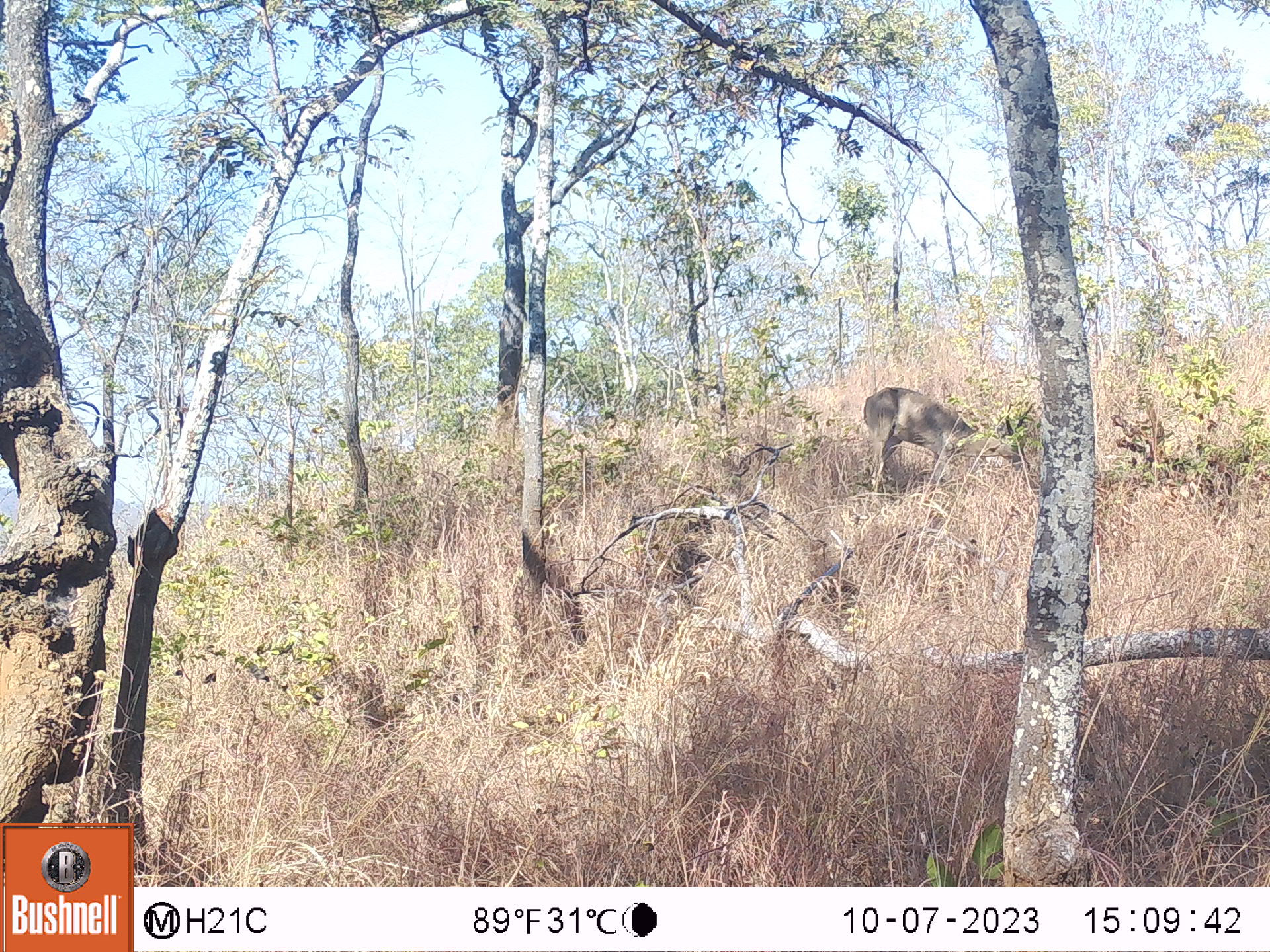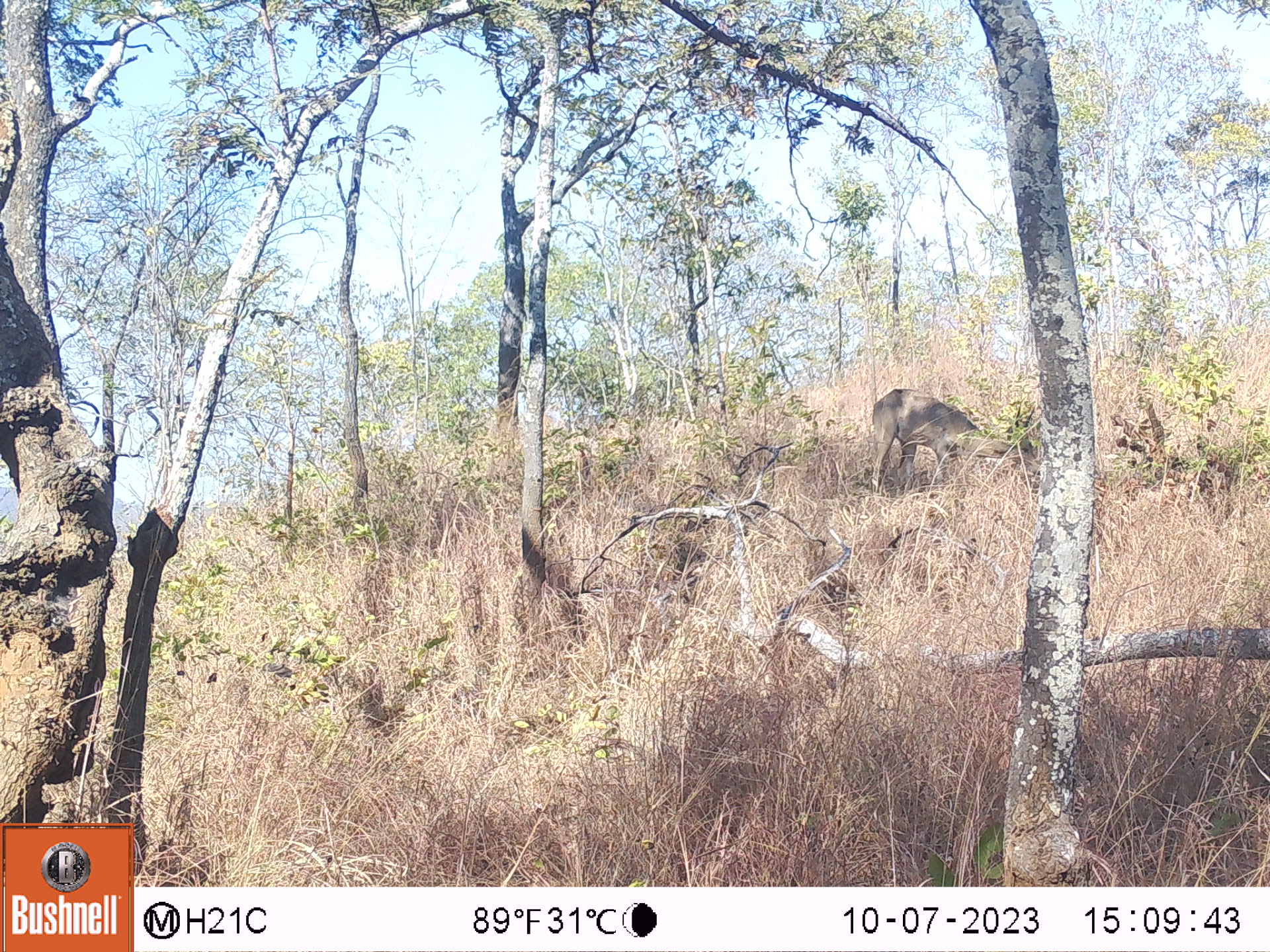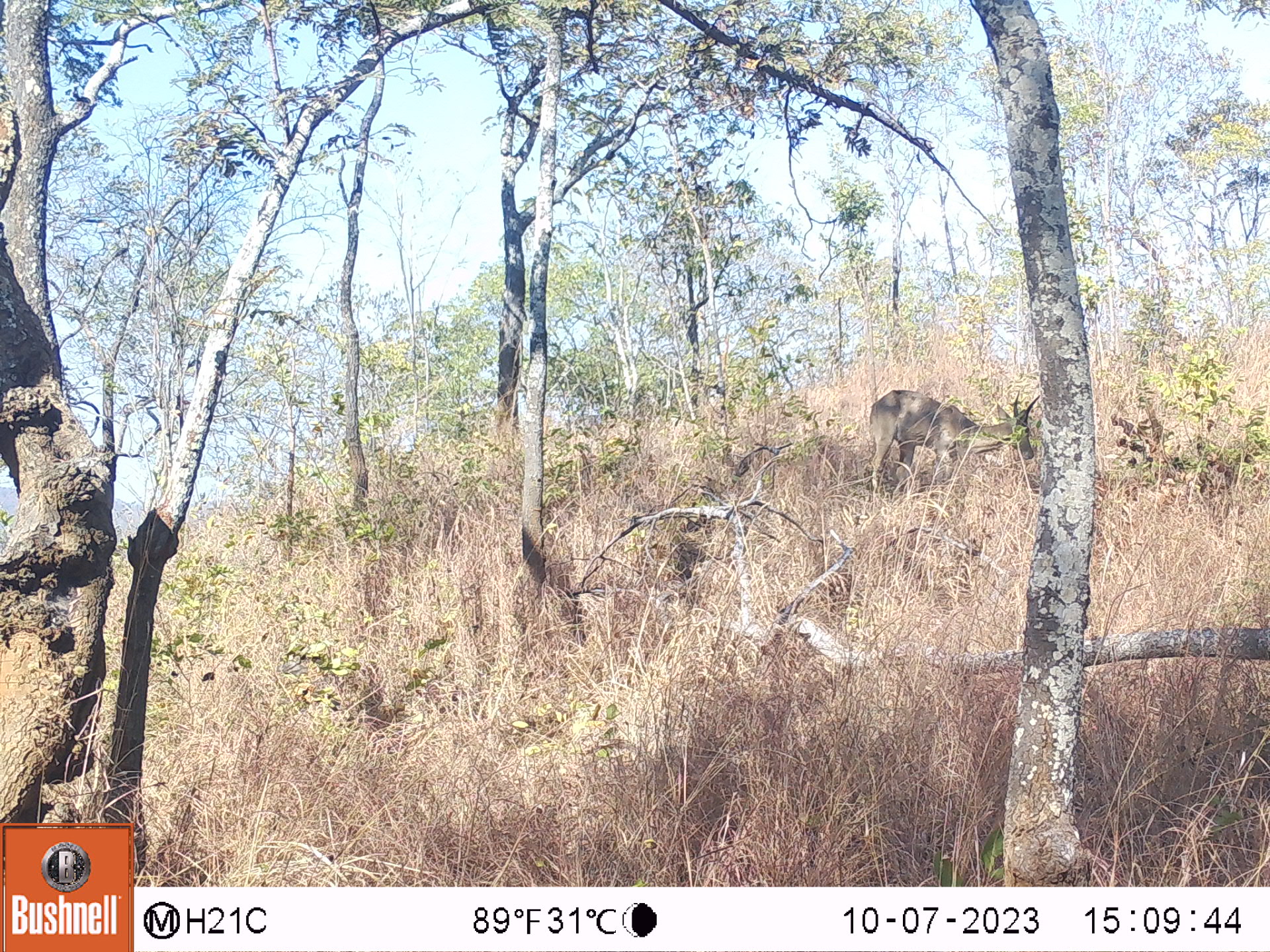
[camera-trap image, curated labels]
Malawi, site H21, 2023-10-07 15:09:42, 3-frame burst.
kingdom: Animalia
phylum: Chordata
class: Mammalia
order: Artiodactyla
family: Bovidae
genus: Redunca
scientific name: Redunca arundinum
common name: southern reedbuck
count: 1